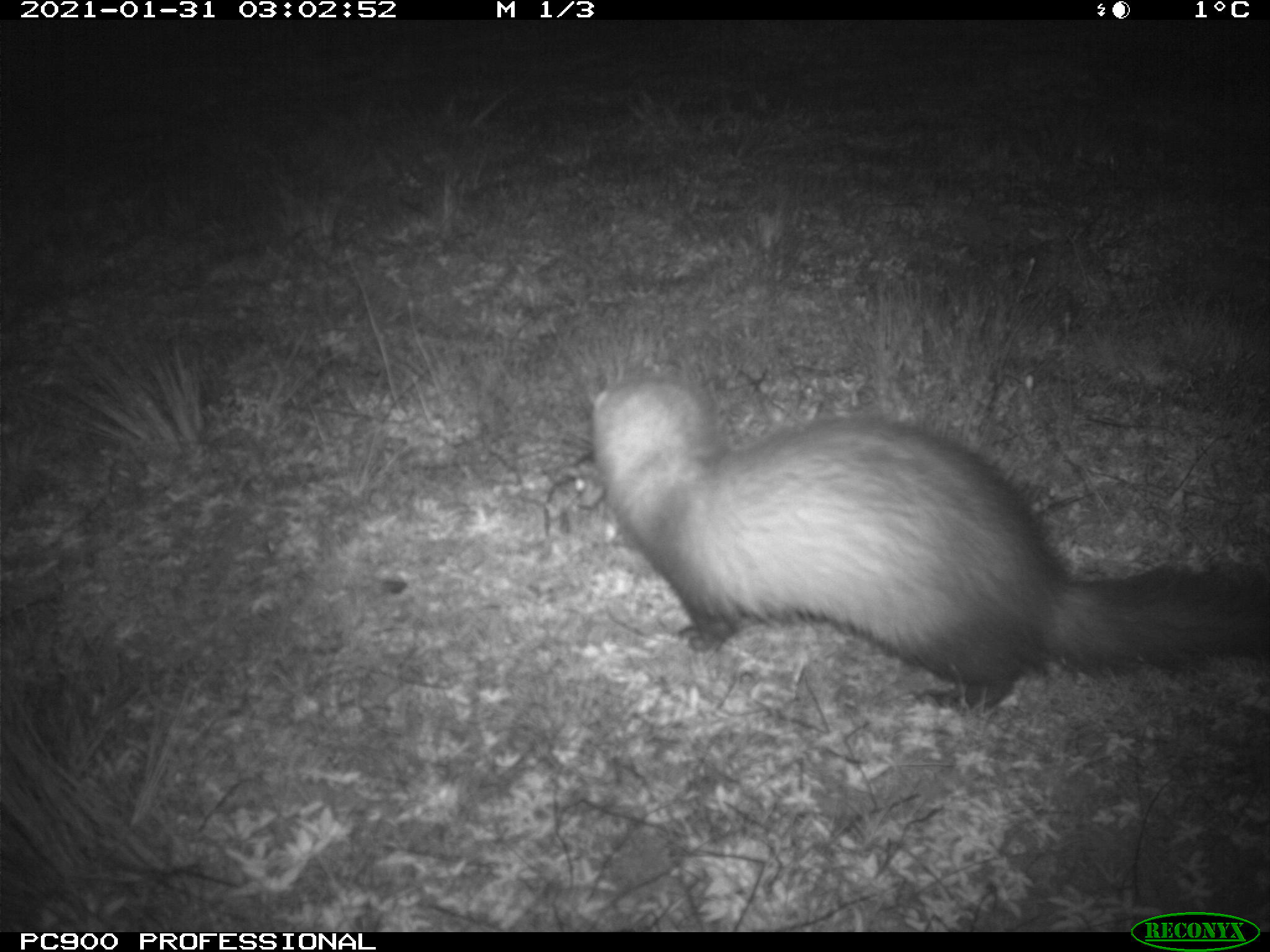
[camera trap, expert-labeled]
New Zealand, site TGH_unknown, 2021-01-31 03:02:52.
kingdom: Animalia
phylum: Chordata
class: Mammalia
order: Carnivora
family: Mustelidae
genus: Mustela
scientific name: Mustela furo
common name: ferret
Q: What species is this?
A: Ferret (Mustela furo).